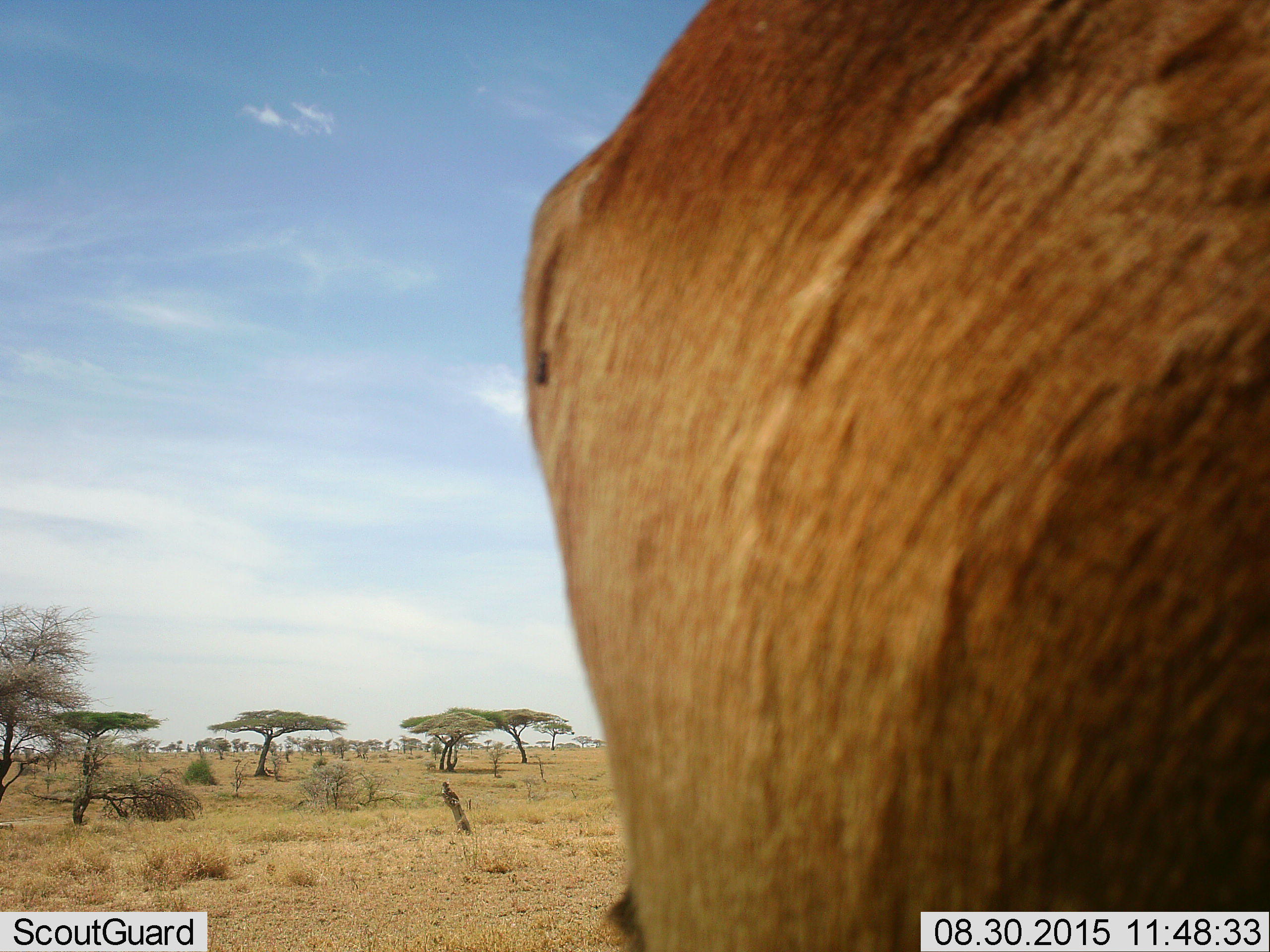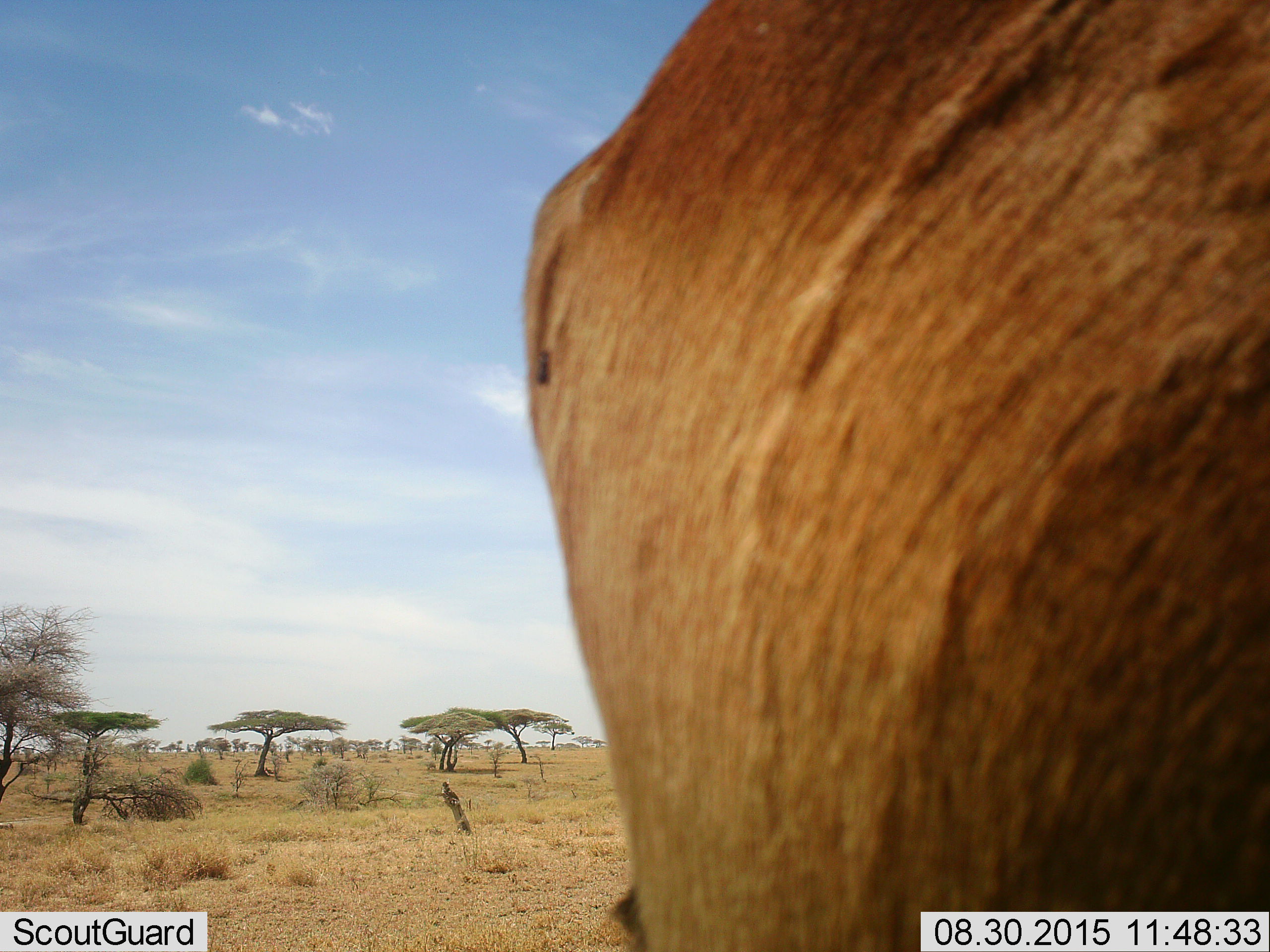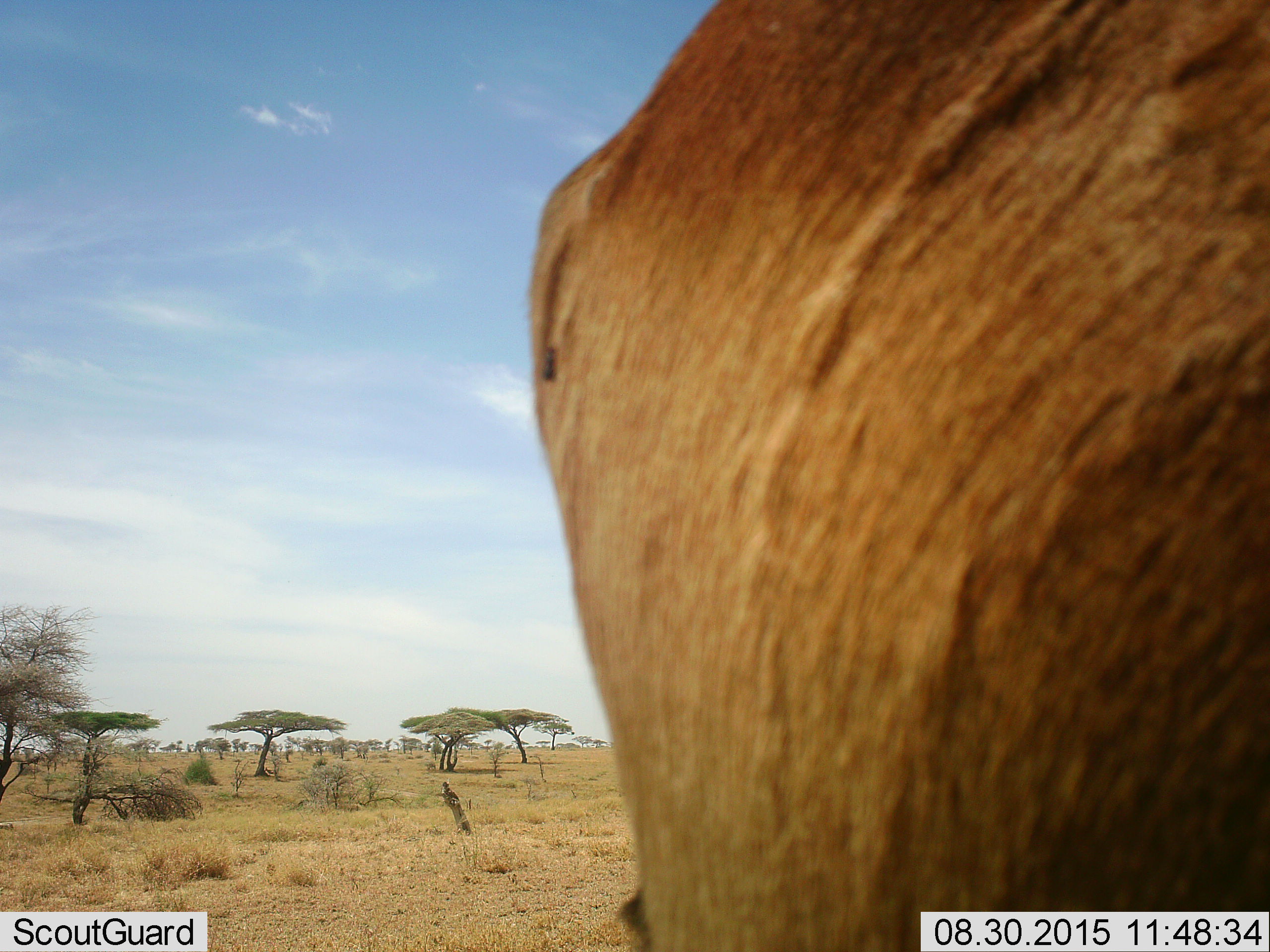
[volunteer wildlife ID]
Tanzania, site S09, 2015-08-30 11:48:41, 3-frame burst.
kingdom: Animalia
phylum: Chordata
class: Mammalia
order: Artiodactyla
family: Bovidae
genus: Alcelaphus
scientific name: Alcelaphus buselaphus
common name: hartebeest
Hartebeest (Alcelaphus buselaphus), count 1. Behavior (volunteer vote fractions): standing 100%, resting 0%, moving 0%, interacting 0%. Young present (vote fraction): 0%. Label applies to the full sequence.